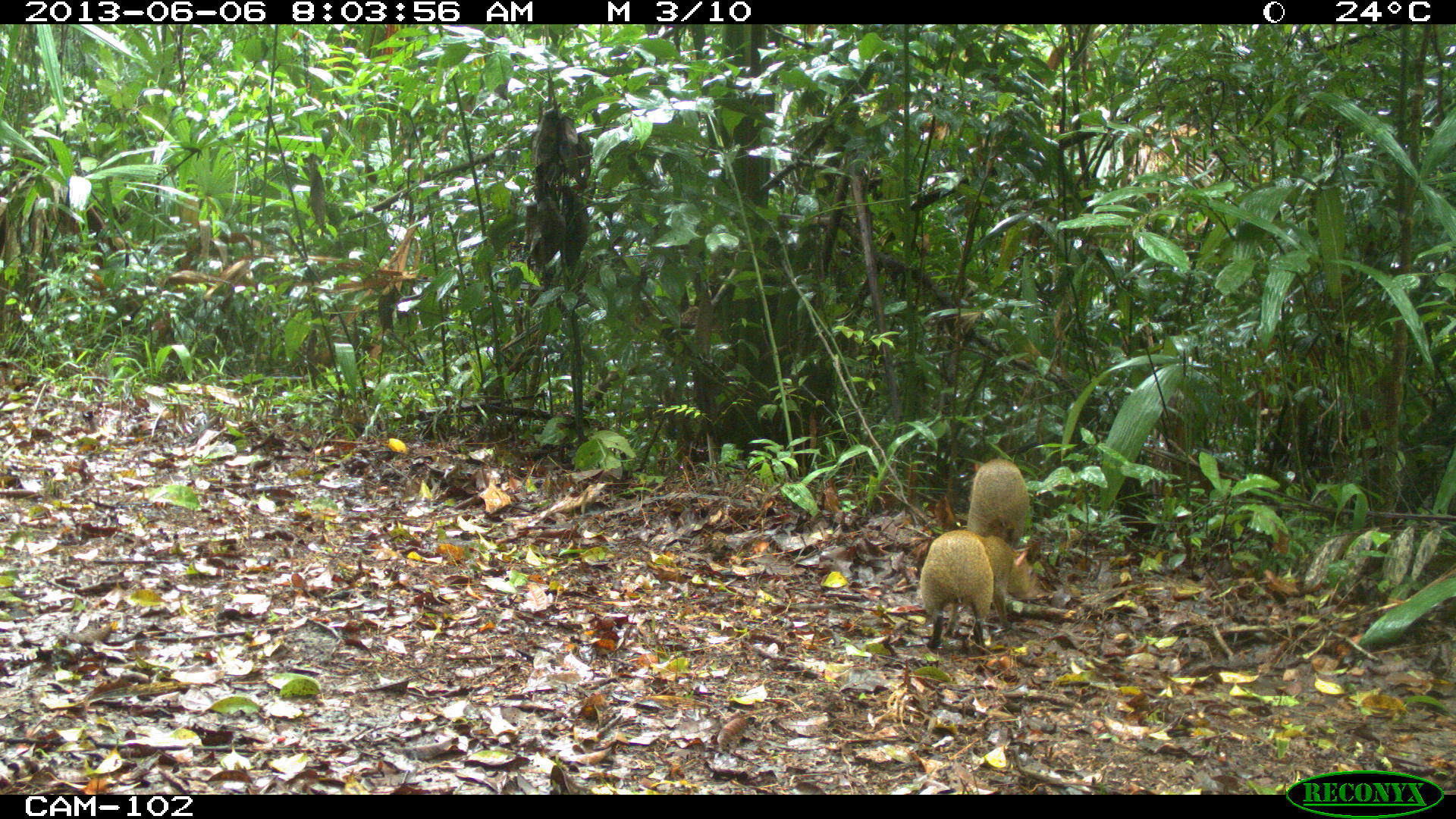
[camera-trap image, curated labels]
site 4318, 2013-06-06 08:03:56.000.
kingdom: Animalia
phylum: Chordata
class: Mammalia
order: Rodentia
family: Dasyproctidae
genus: Dasyprocta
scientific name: Dasyprocta punctata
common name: central american agouti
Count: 2.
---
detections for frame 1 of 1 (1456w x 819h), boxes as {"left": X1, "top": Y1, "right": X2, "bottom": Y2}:
dasyprocta punctata: {"left": 919, "top": 530, "right": 1051, "bottom": 655}; {"left": 967, "top": 458, "right": 1029, "bottom": 550}